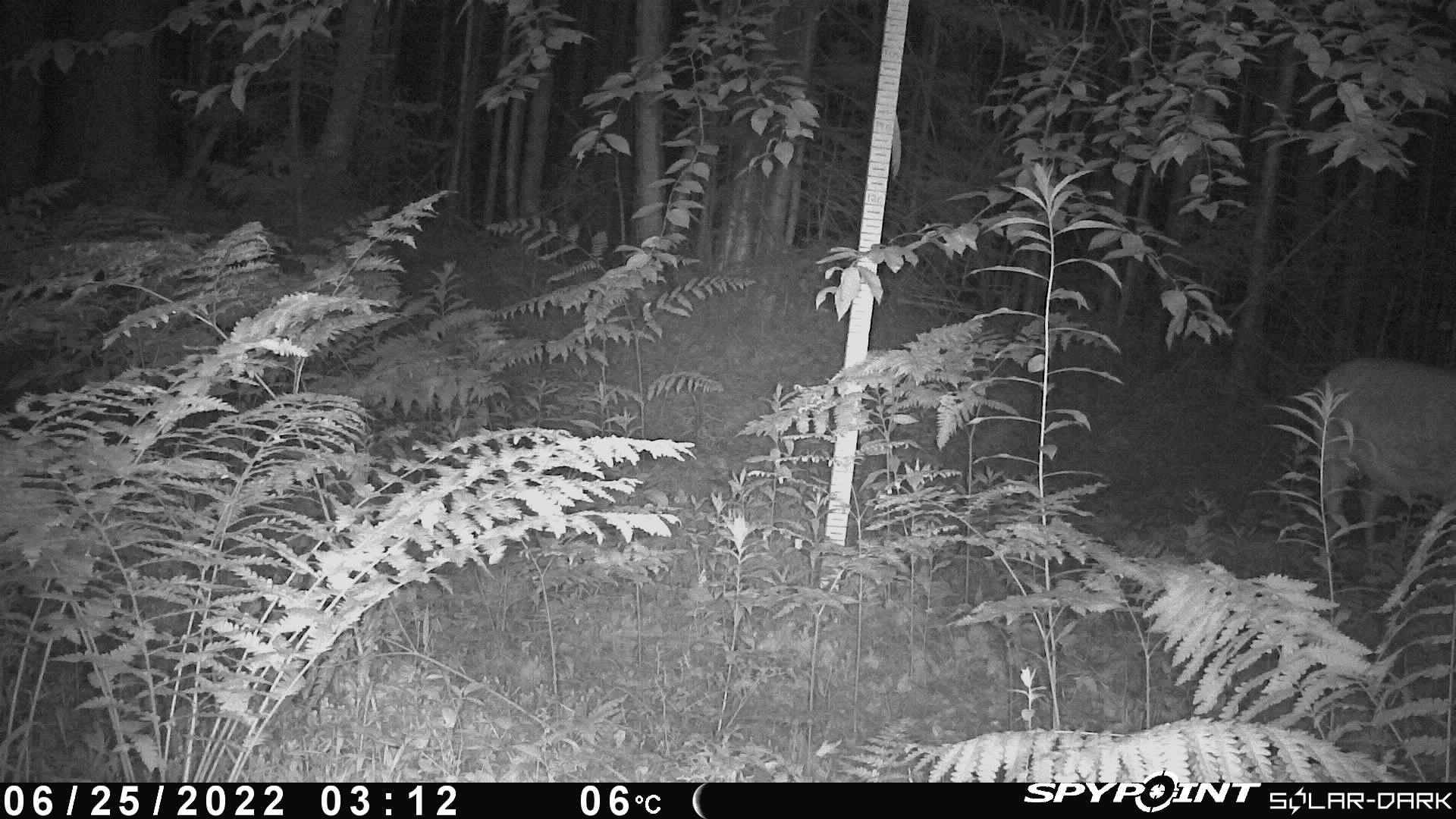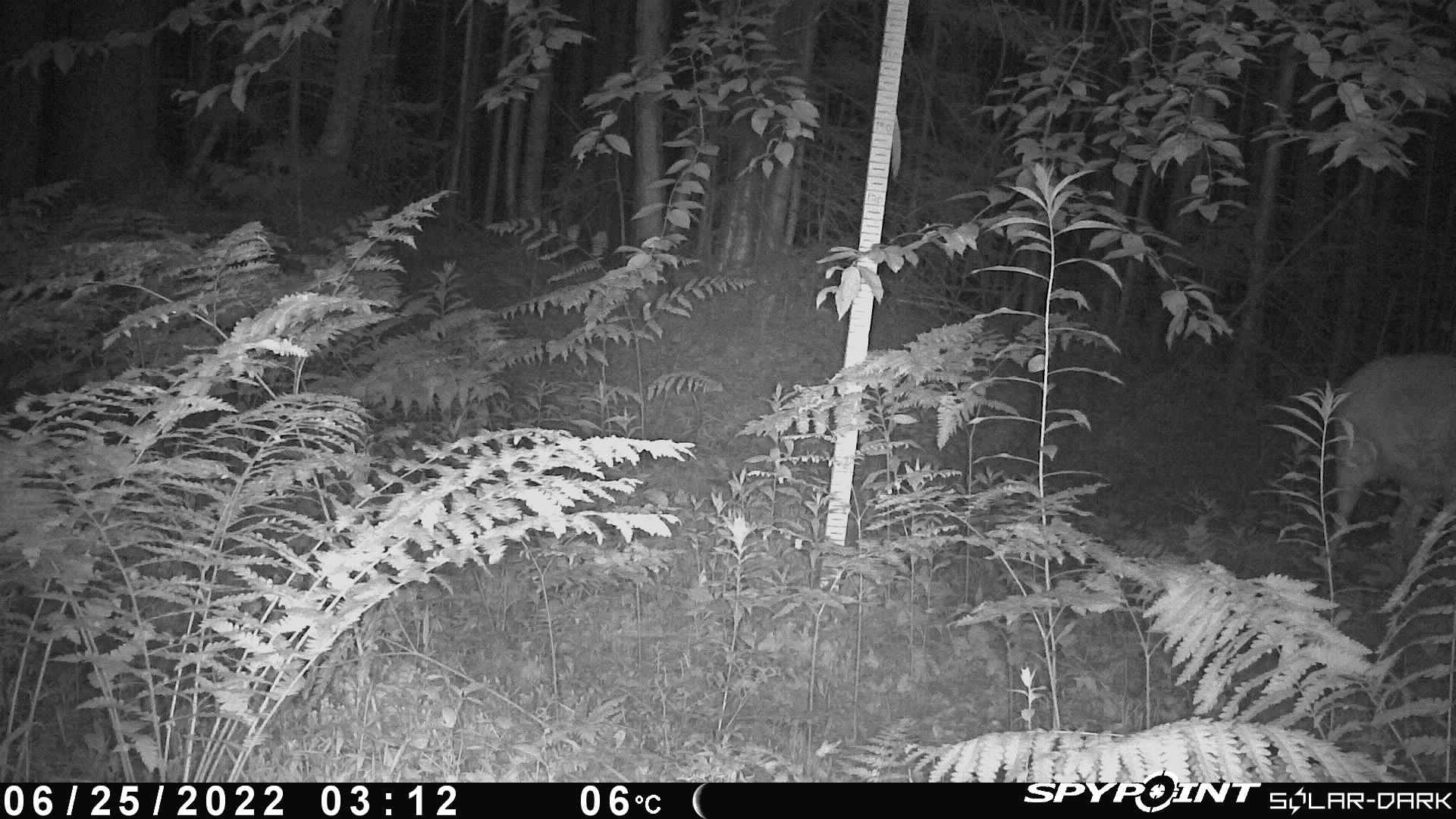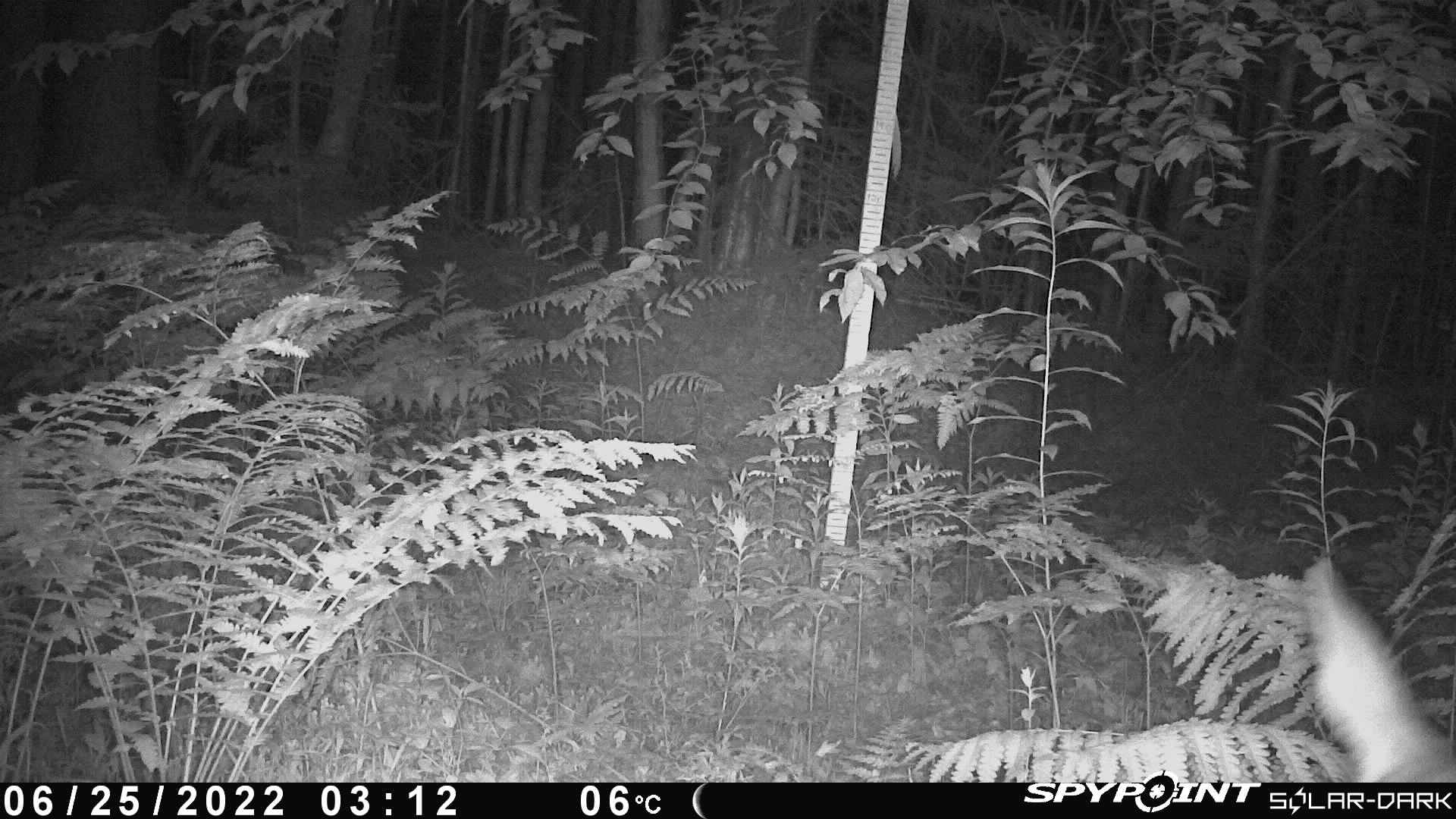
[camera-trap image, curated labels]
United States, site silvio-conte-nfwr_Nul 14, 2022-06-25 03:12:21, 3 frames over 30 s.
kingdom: Animalia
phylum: Chordata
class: Mammalia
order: Artiodactyla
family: Cervidae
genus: Odocoileus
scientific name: Odocoileus virginianus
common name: white-tailed deer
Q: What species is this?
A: White-tailed deer (Odocoileus virginianus).